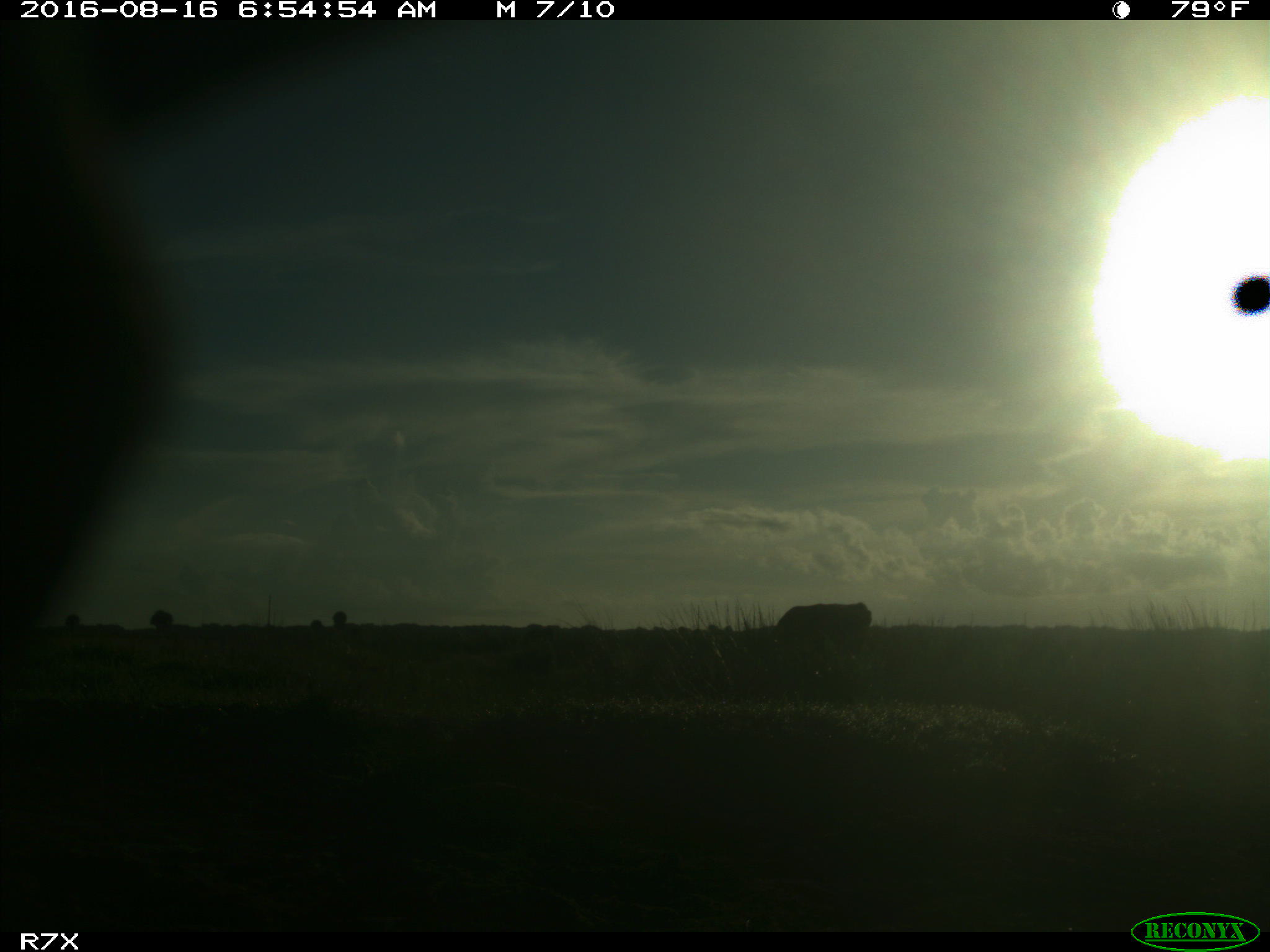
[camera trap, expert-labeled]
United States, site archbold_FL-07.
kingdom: Animalia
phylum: Chordata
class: Mammalia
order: Artiodactyla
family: Bovidae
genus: Bos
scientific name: Bos taurus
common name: domestic cow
Bos taurus (domestic cow).